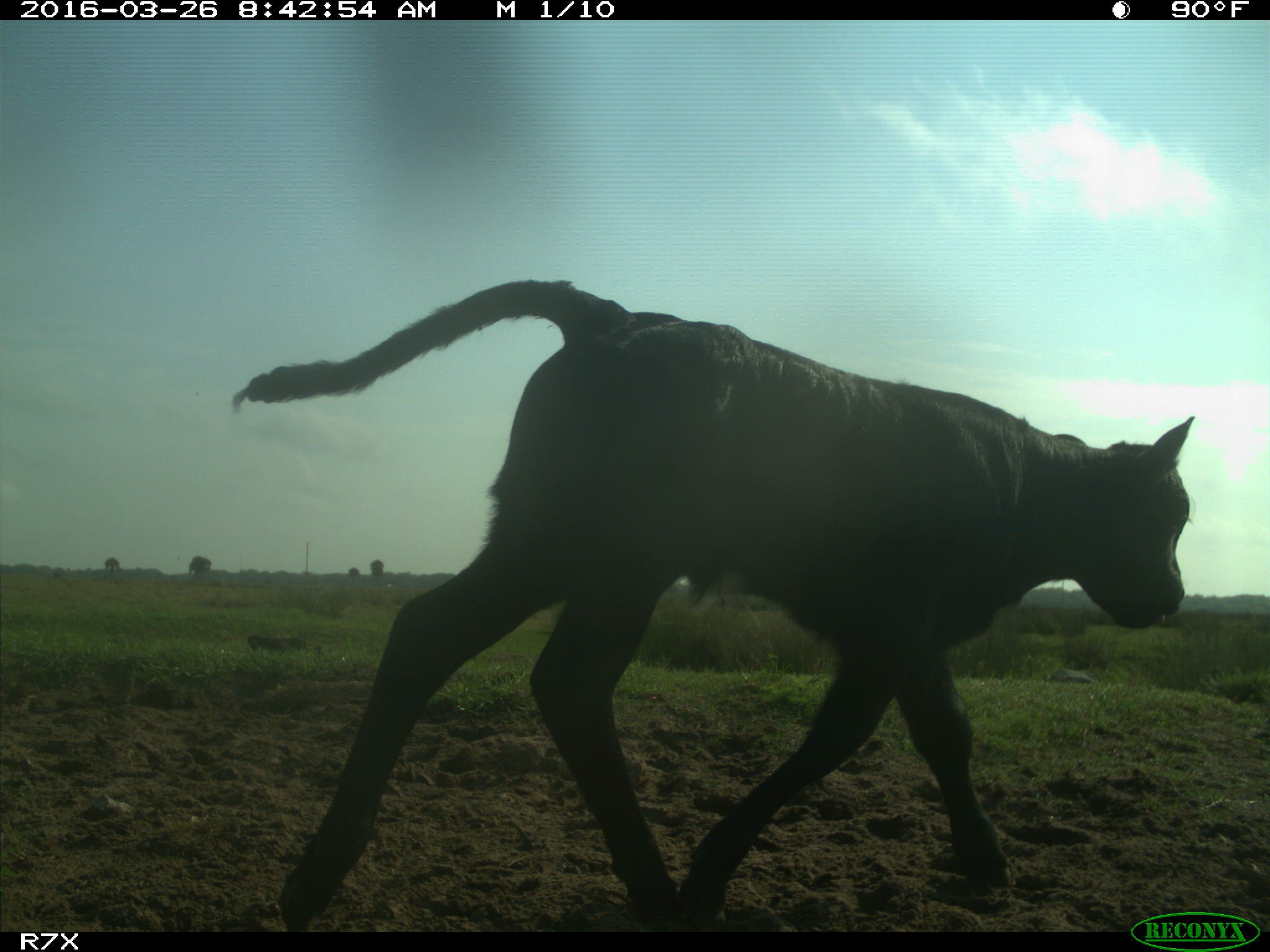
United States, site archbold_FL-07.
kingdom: Animalia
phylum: Chordata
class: Mammalia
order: Artiodactyla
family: Bovidae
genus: Bos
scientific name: Bos taurus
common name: domestic cow